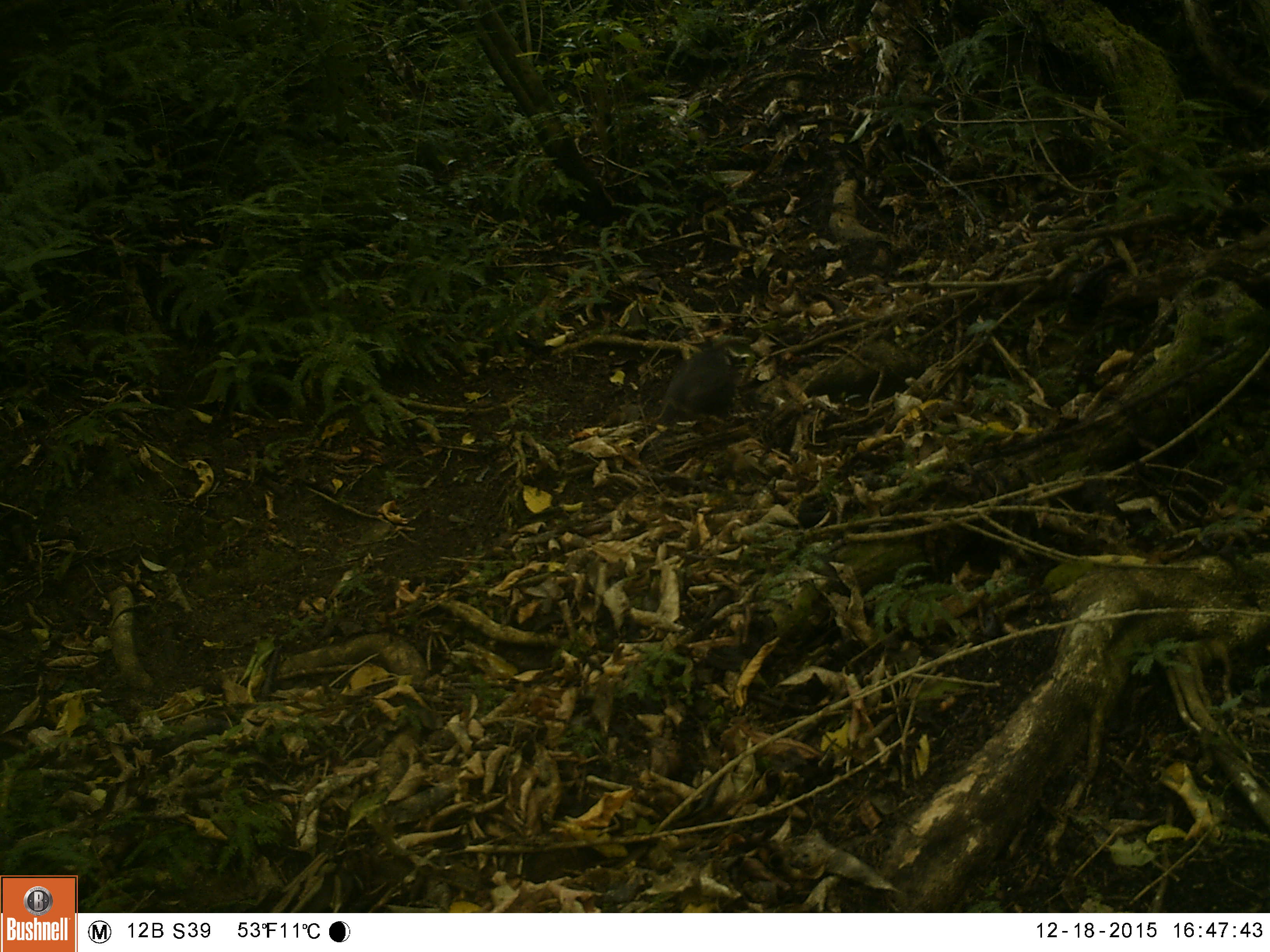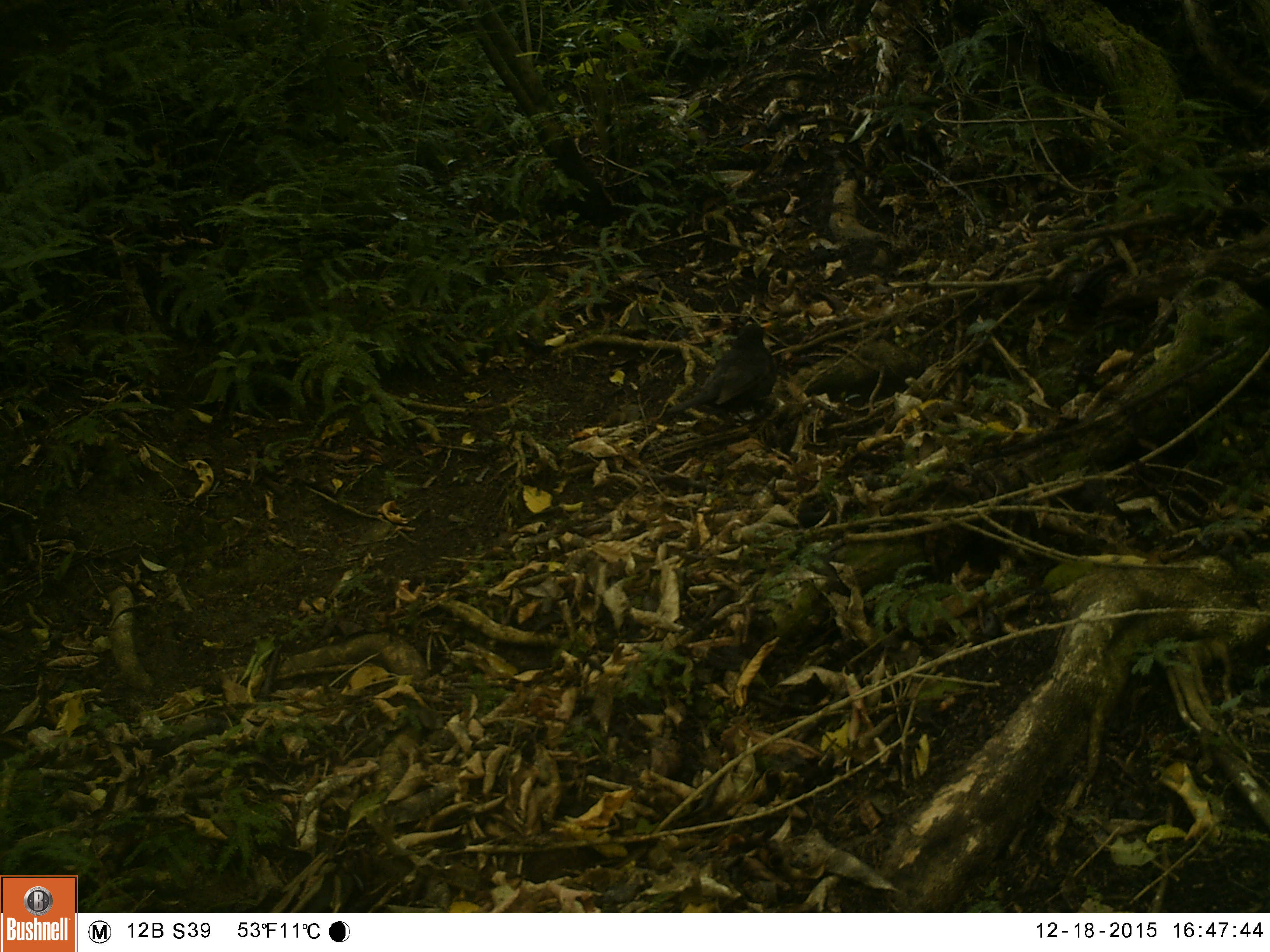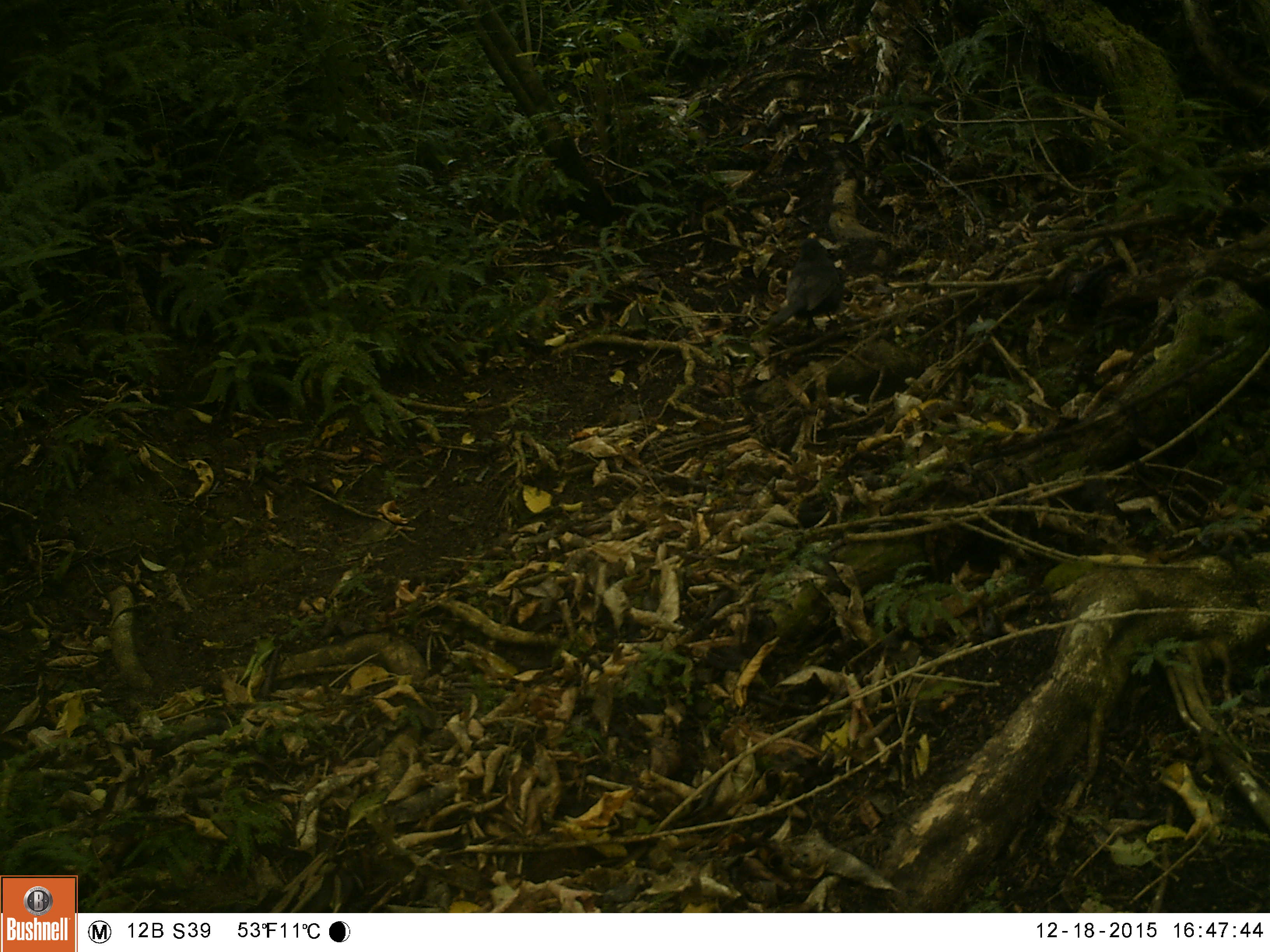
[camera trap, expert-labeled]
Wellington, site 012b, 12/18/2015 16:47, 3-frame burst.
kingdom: Animalia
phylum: Chordata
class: Aves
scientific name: Aves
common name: bird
Bird (Aves).